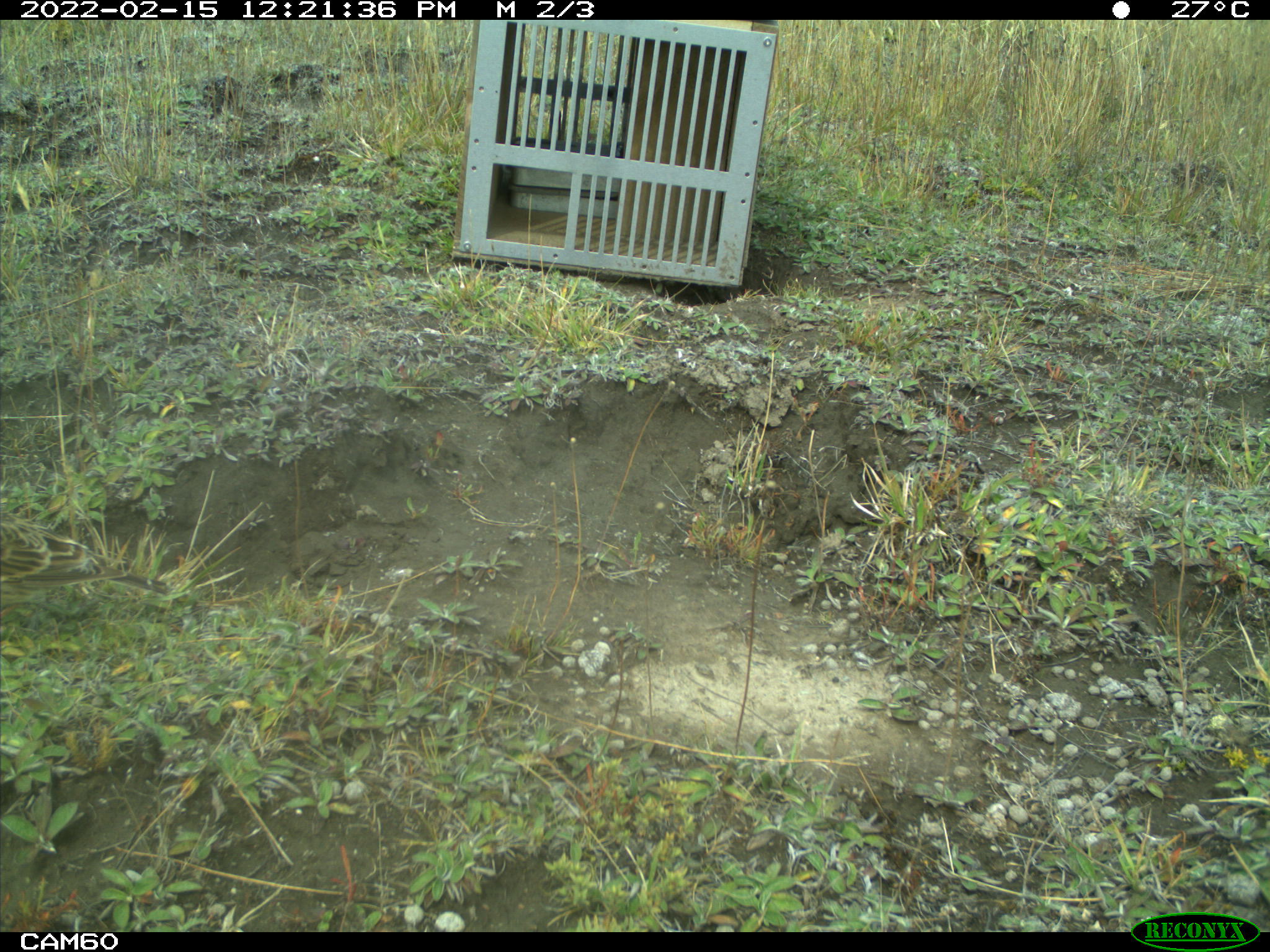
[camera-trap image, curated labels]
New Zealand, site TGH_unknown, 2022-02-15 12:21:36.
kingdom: Animalia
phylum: Chordata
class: Aves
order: Passeriformes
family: Motacillidae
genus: Anthus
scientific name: Anthus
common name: pipit